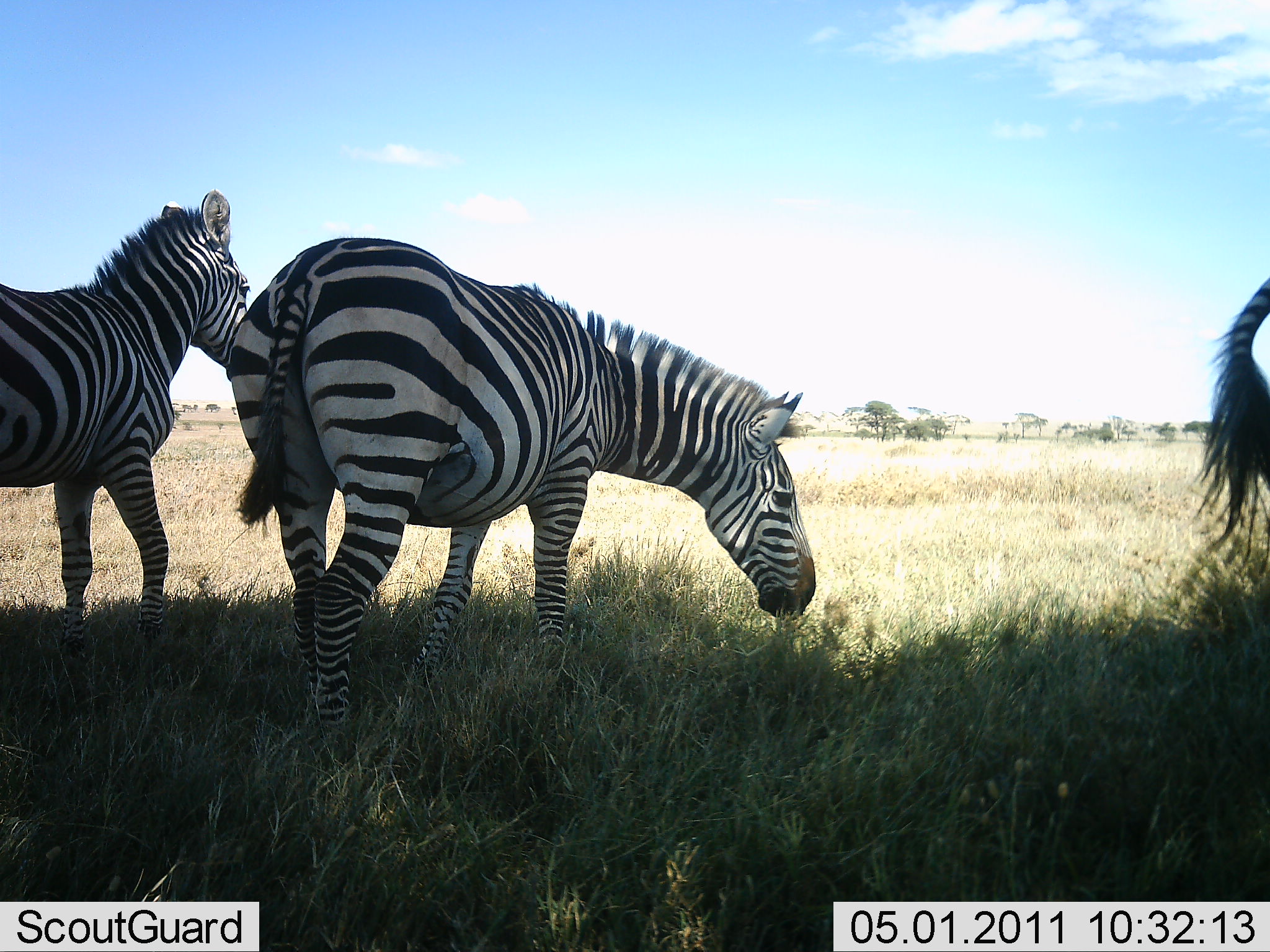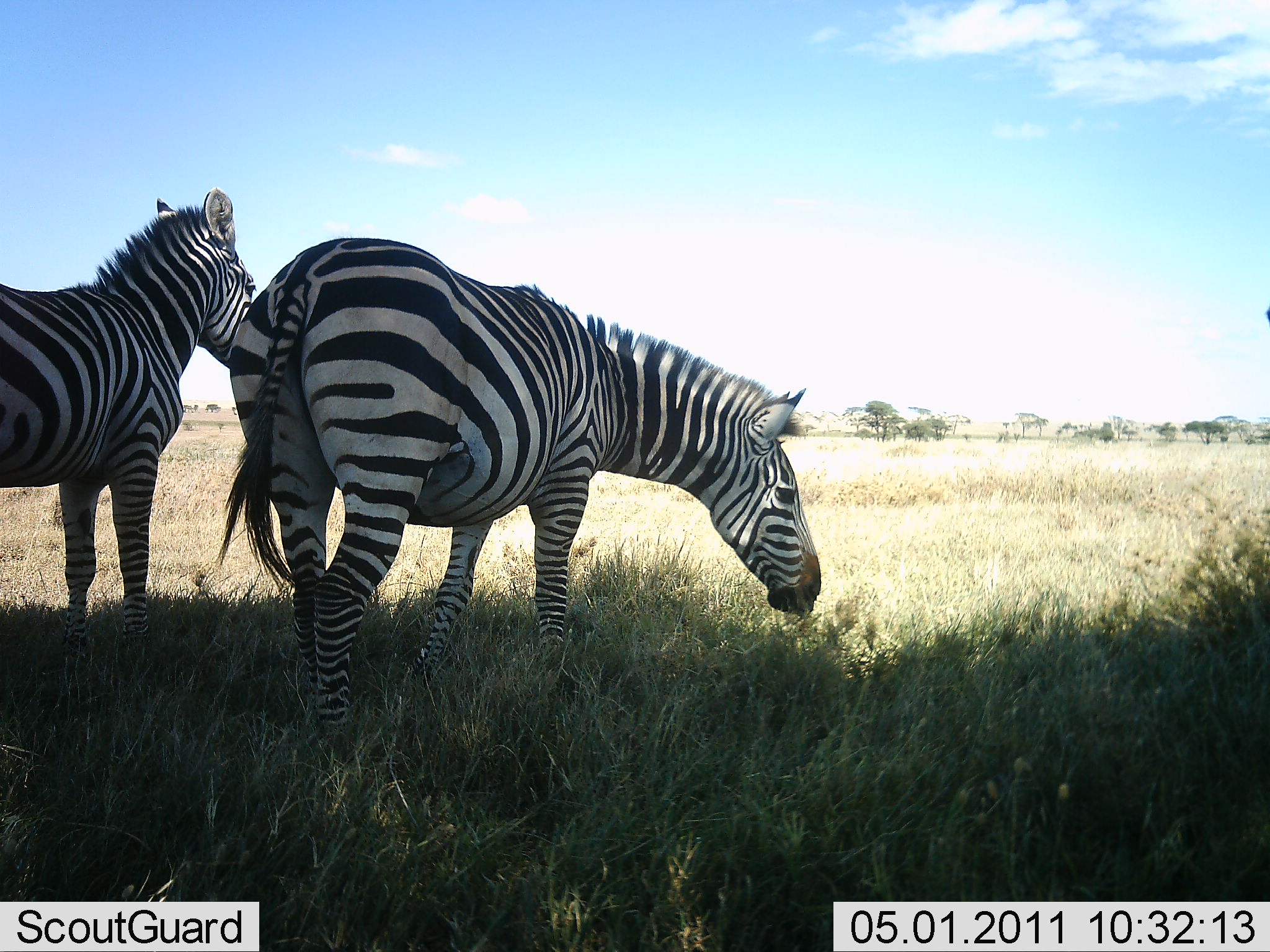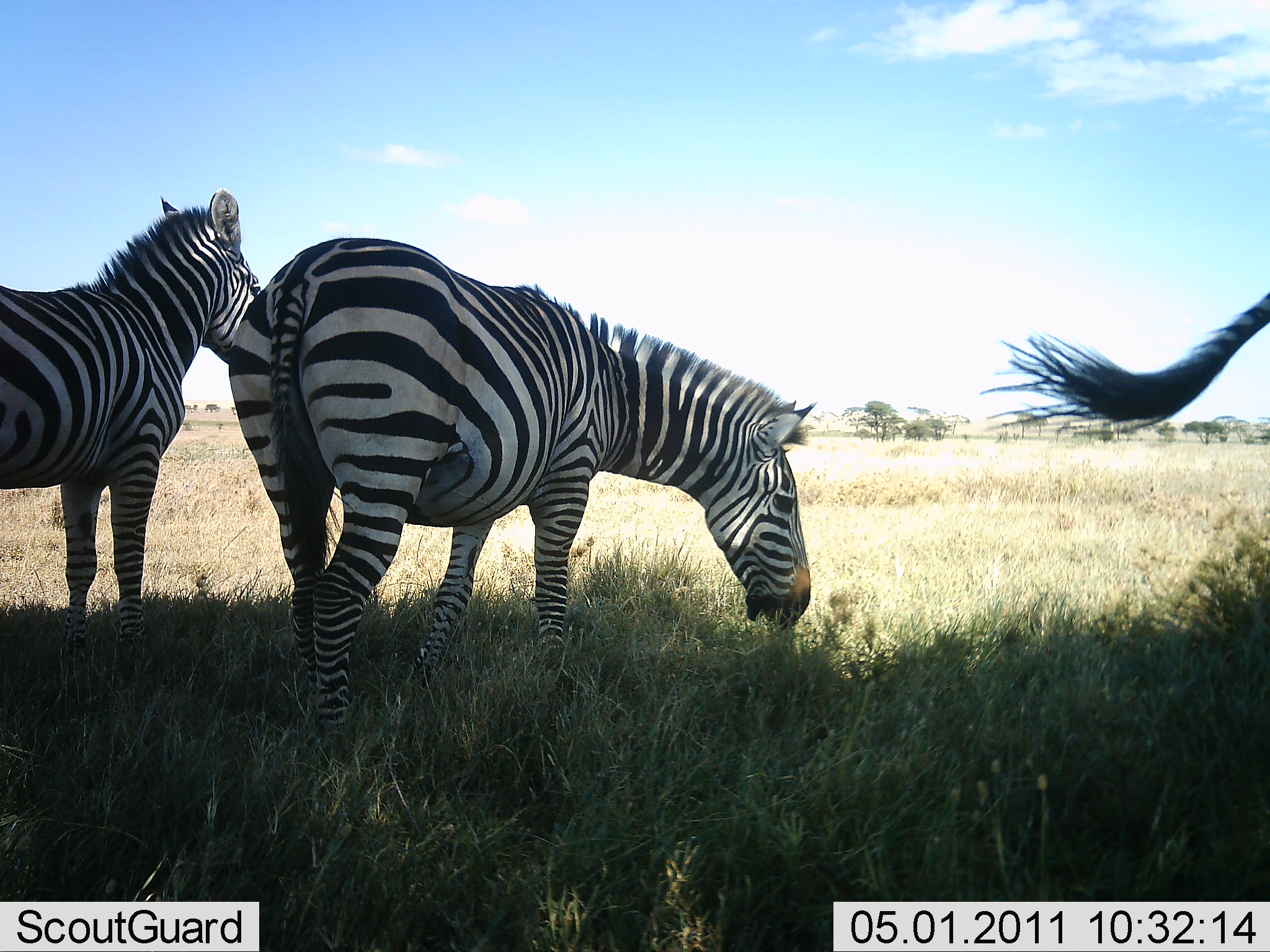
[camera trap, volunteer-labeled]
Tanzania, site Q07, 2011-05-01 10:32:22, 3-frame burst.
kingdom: Animalia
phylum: Chordata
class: Mammalia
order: Perissodactyla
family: Equidae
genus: Equus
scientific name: Equus quagga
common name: plains zebra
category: zebra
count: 3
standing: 92%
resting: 8%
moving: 0%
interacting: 0%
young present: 0%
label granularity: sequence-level